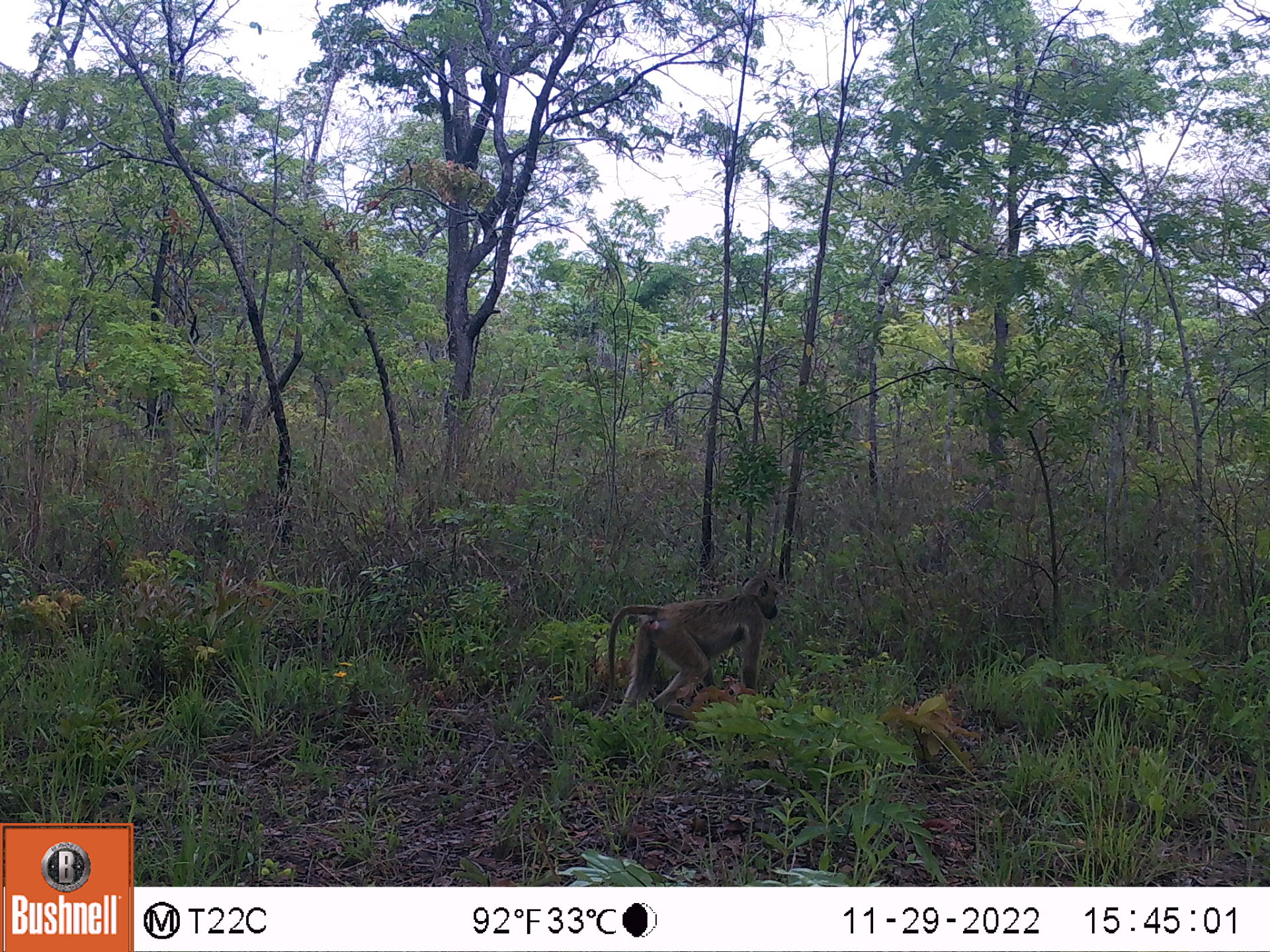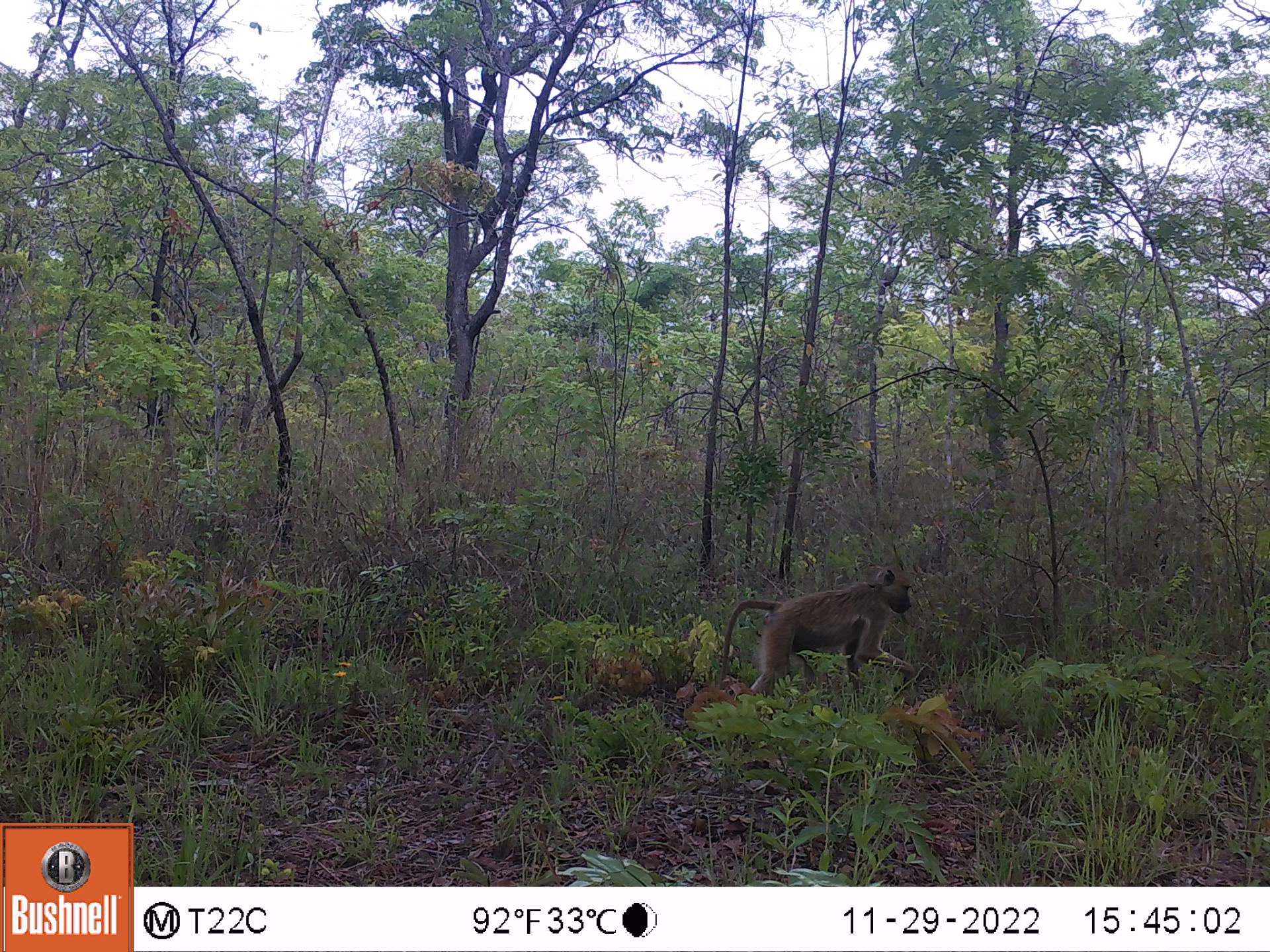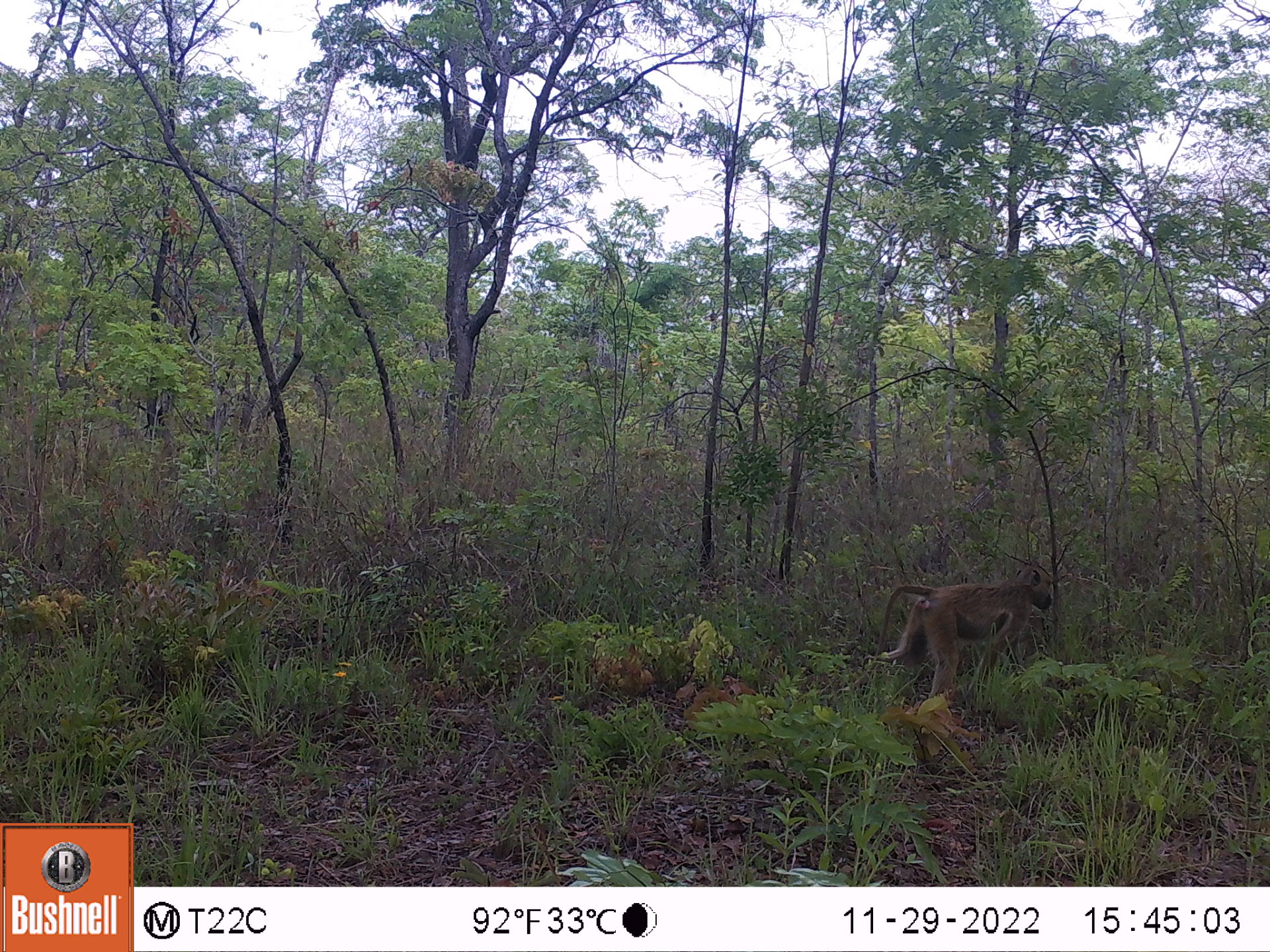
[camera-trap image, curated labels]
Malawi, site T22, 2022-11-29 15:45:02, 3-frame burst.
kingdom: Animalia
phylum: Chordata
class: Mammalia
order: Primates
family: Cercopithecidae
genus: Papio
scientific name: Papio cynocephalus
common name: yellow baboon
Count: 1.